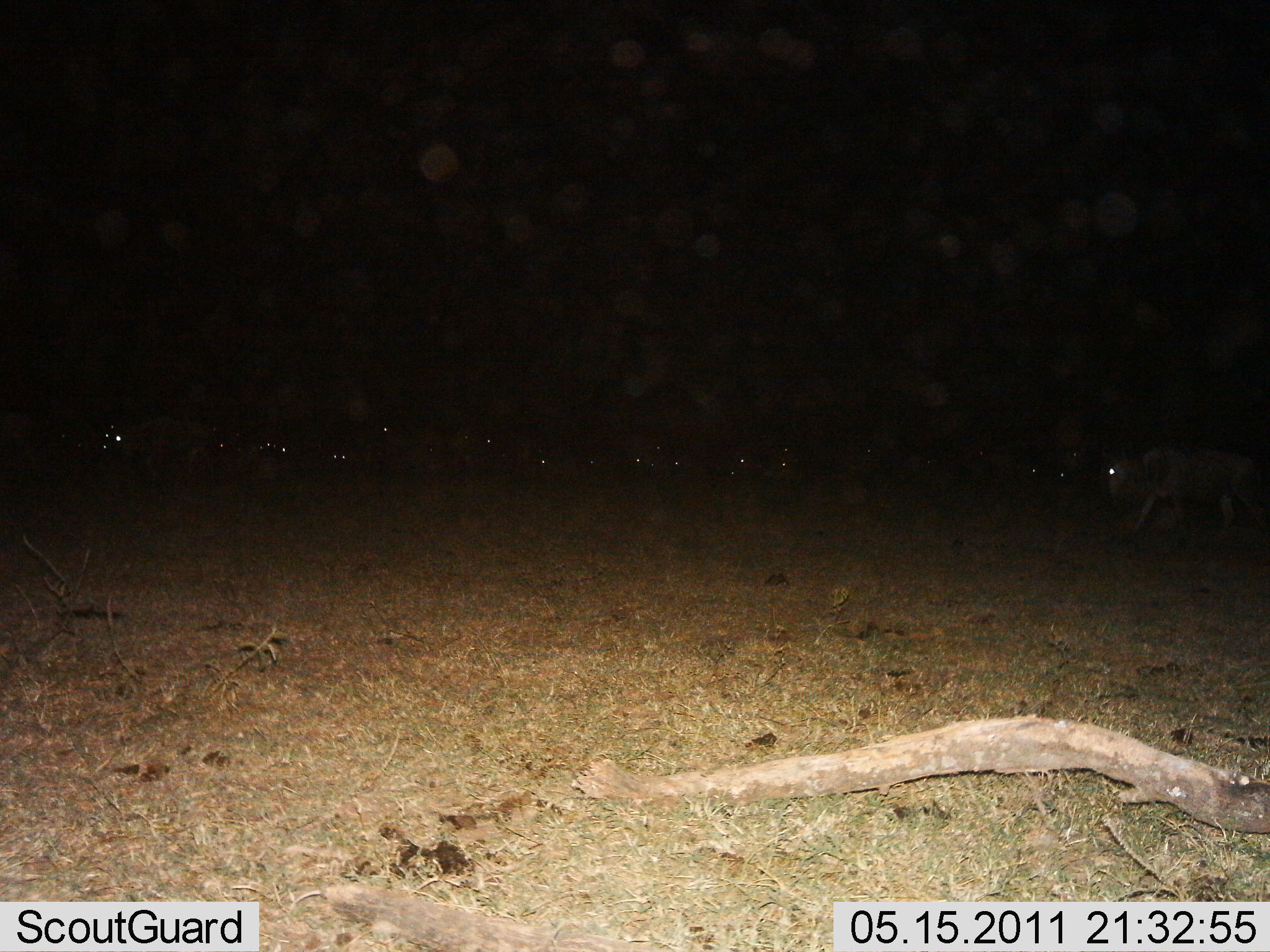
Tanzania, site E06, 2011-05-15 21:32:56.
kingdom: Animalia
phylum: Chordata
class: Mammalia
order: Artiodactyla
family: Bovidae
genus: Connochaetes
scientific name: Connochaetes taurinus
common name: blue wildebeest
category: wildebeest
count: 11-50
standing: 50%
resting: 10%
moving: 60%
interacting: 0%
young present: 0%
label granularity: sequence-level